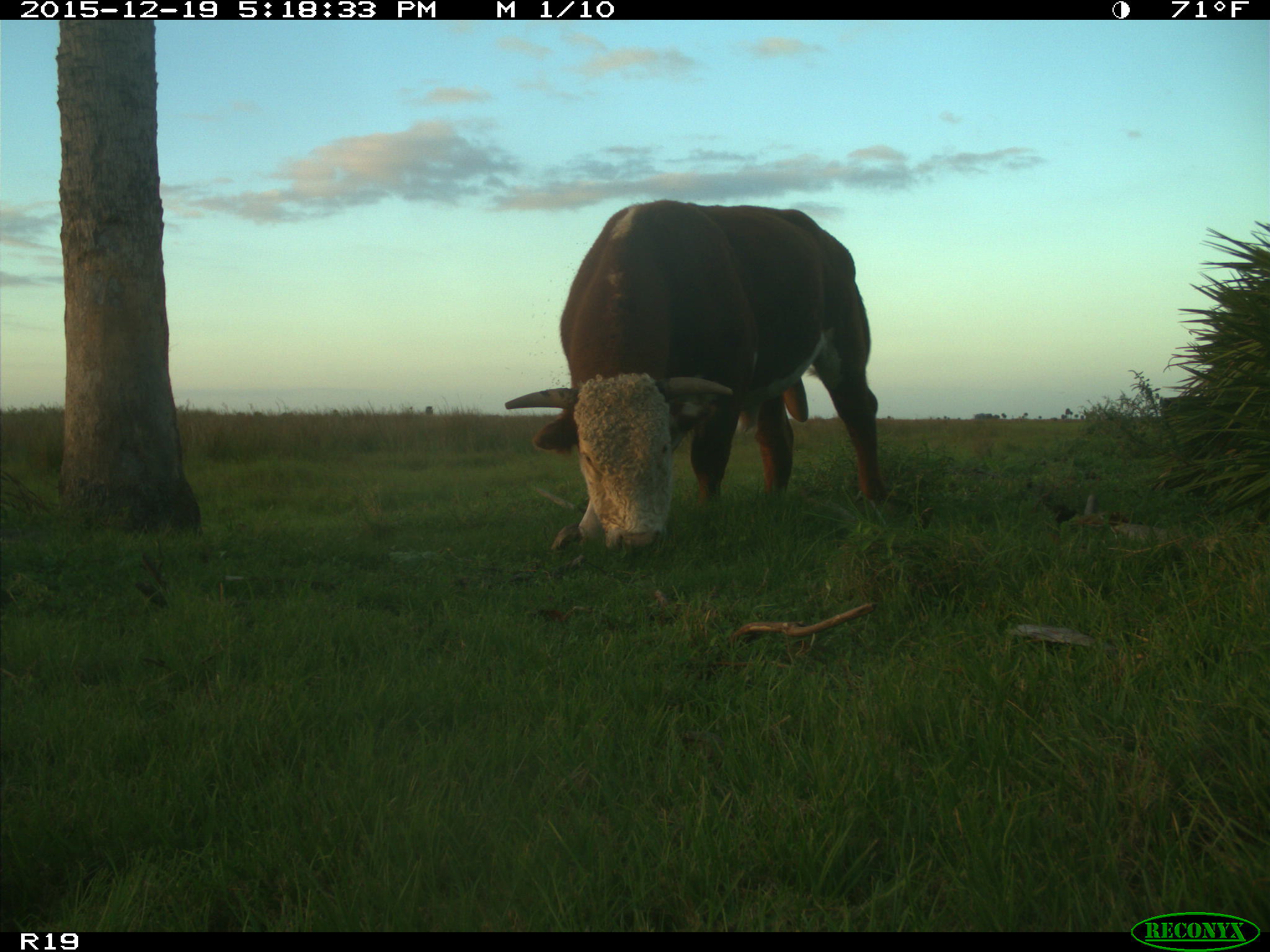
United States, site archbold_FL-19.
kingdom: Animalia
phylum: Chordata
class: Mammalia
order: Artiodactyla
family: Bovidae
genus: Bos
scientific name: Bos taurus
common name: domestic cow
Bos taurus (domestic cow).